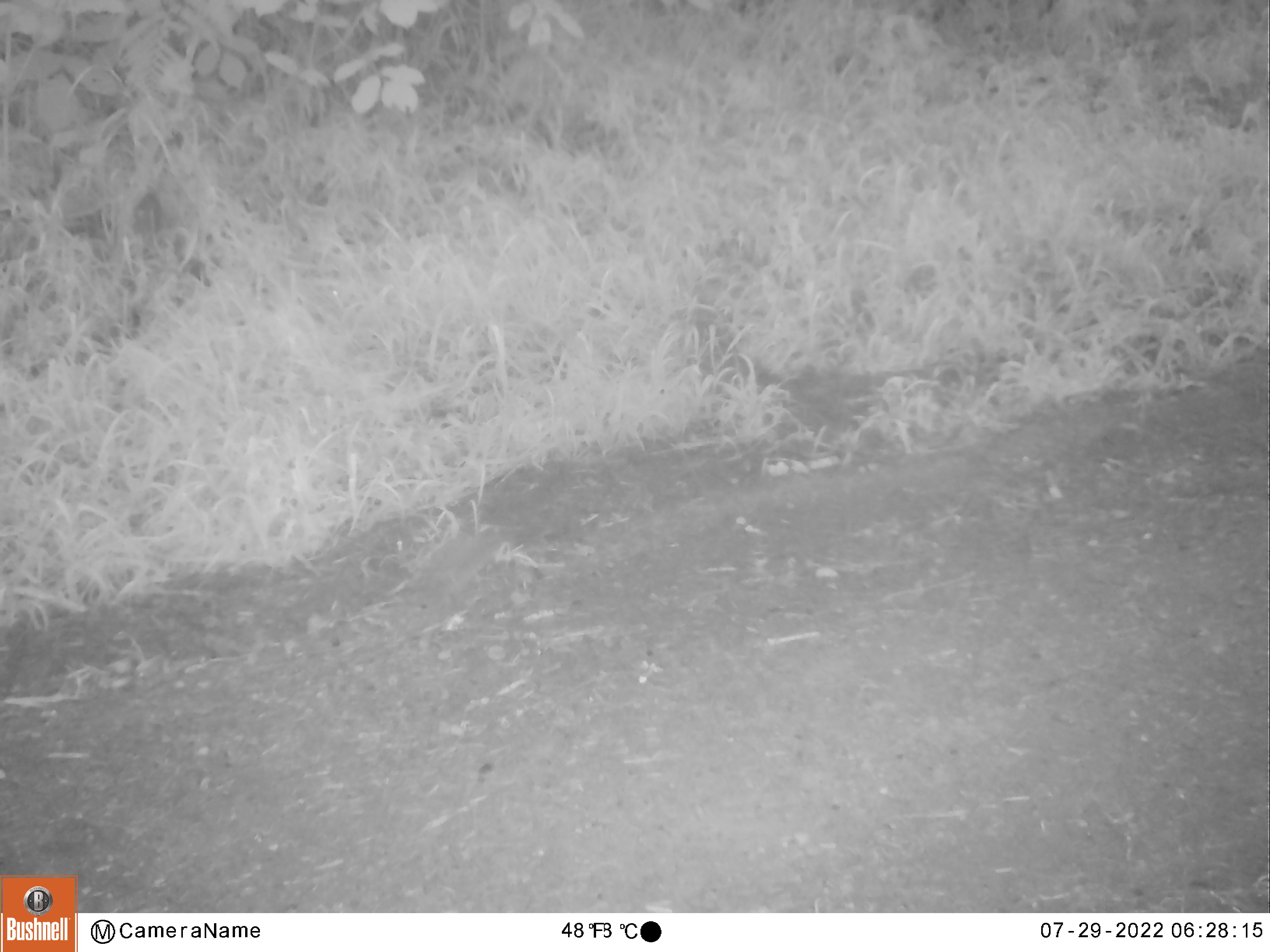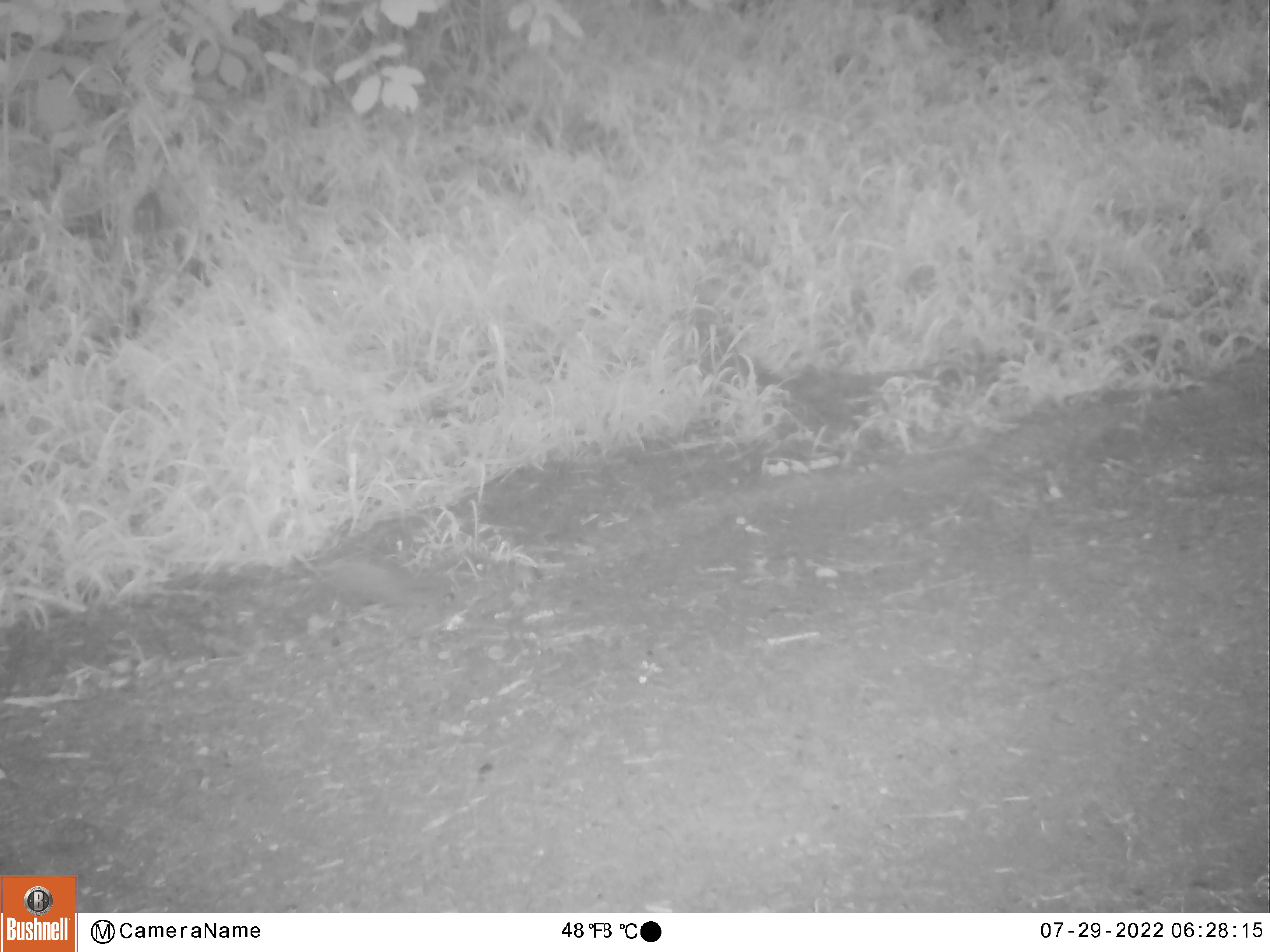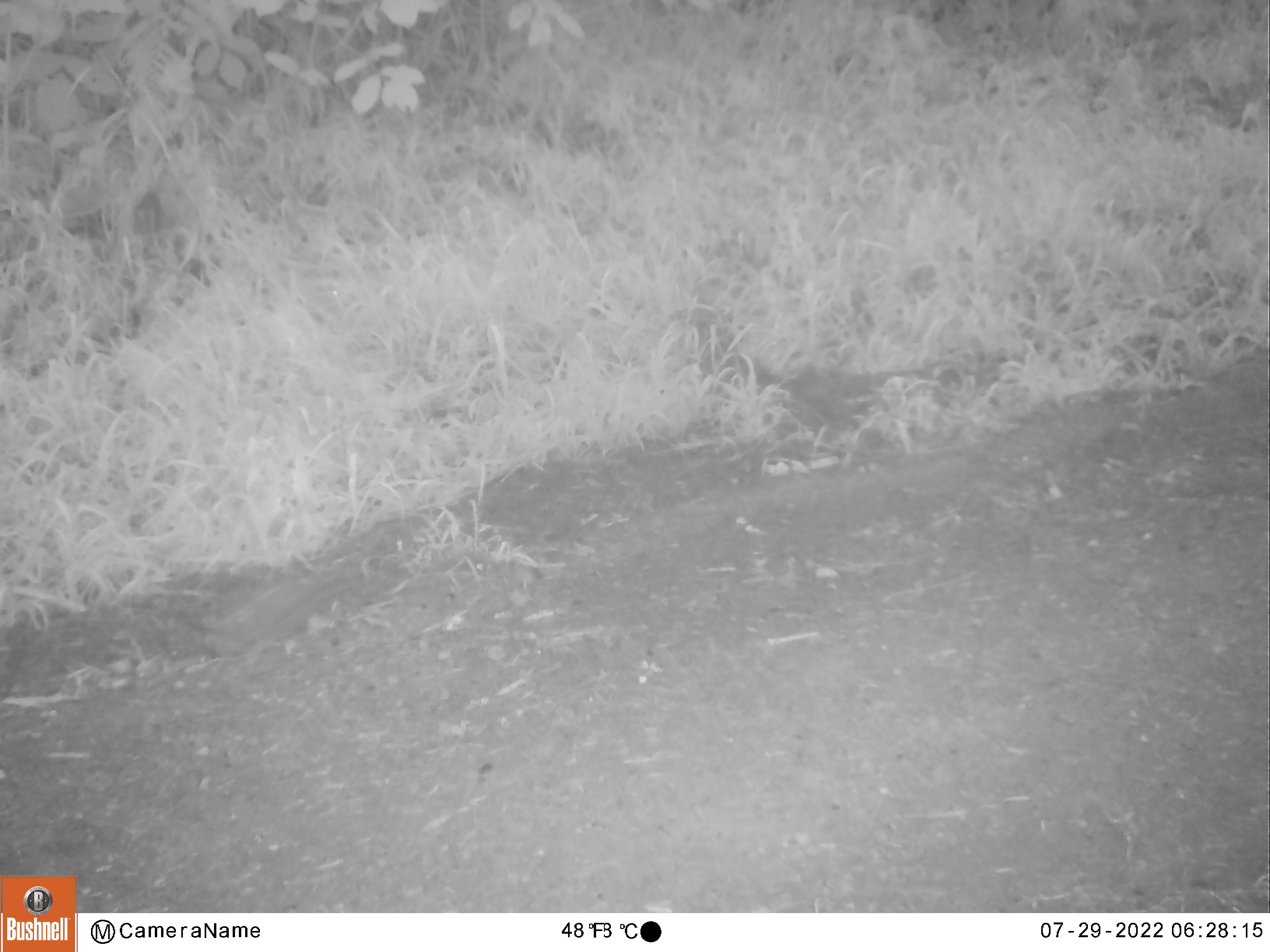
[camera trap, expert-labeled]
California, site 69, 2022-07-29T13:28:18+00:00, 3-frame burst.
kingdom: Animalia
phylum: Chordata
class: Aves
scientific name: Aves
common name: bird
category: unknown bird